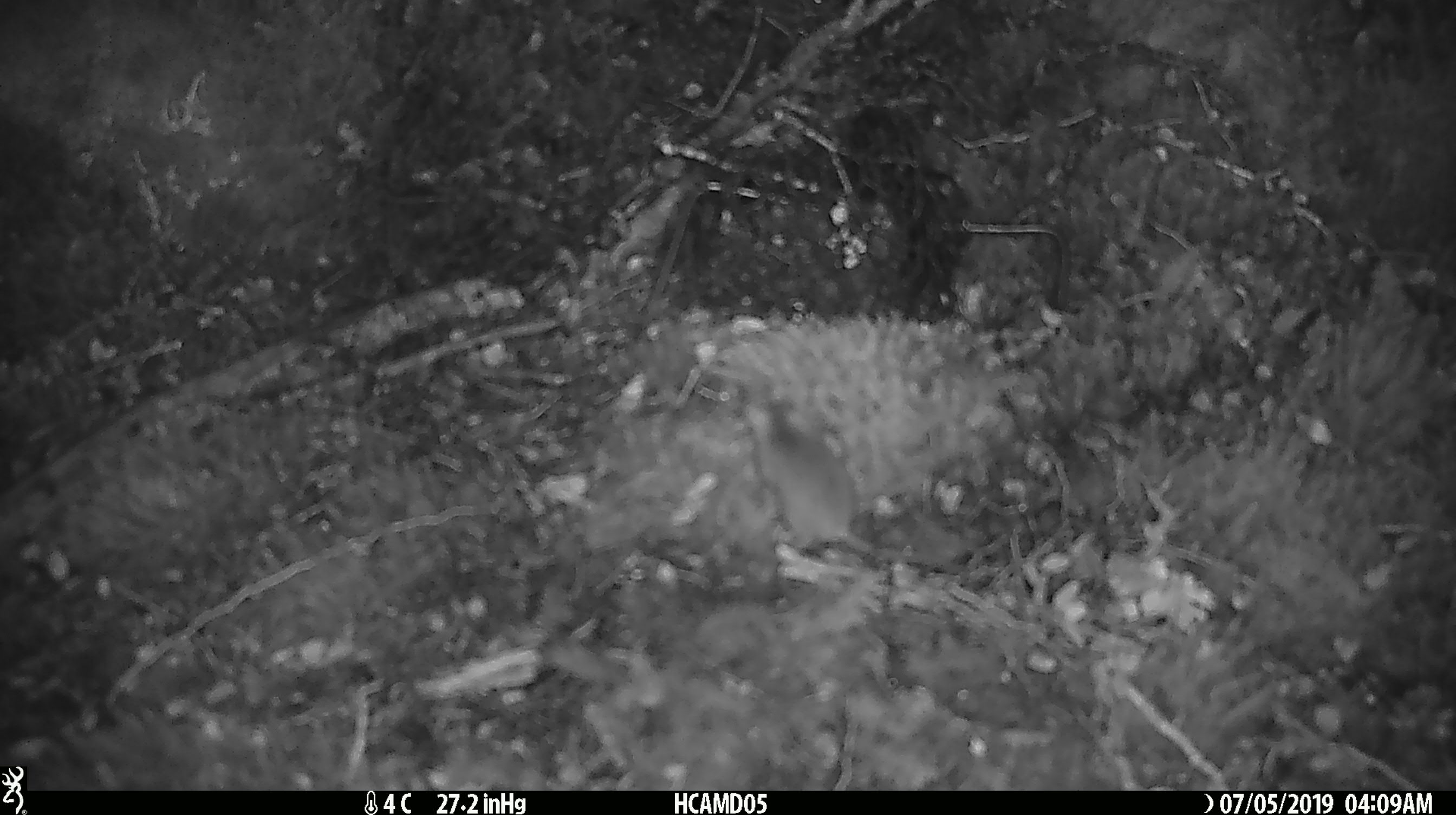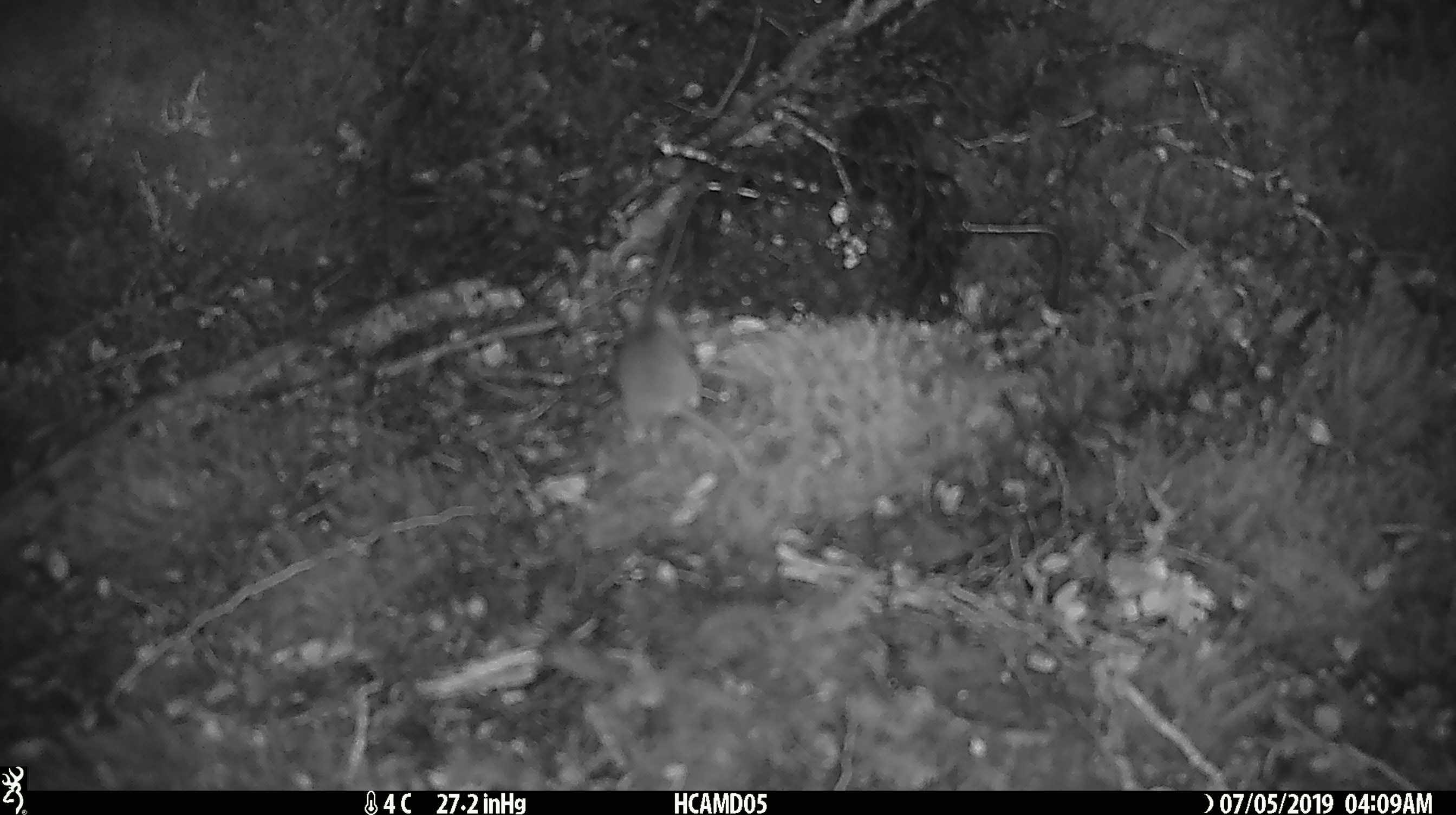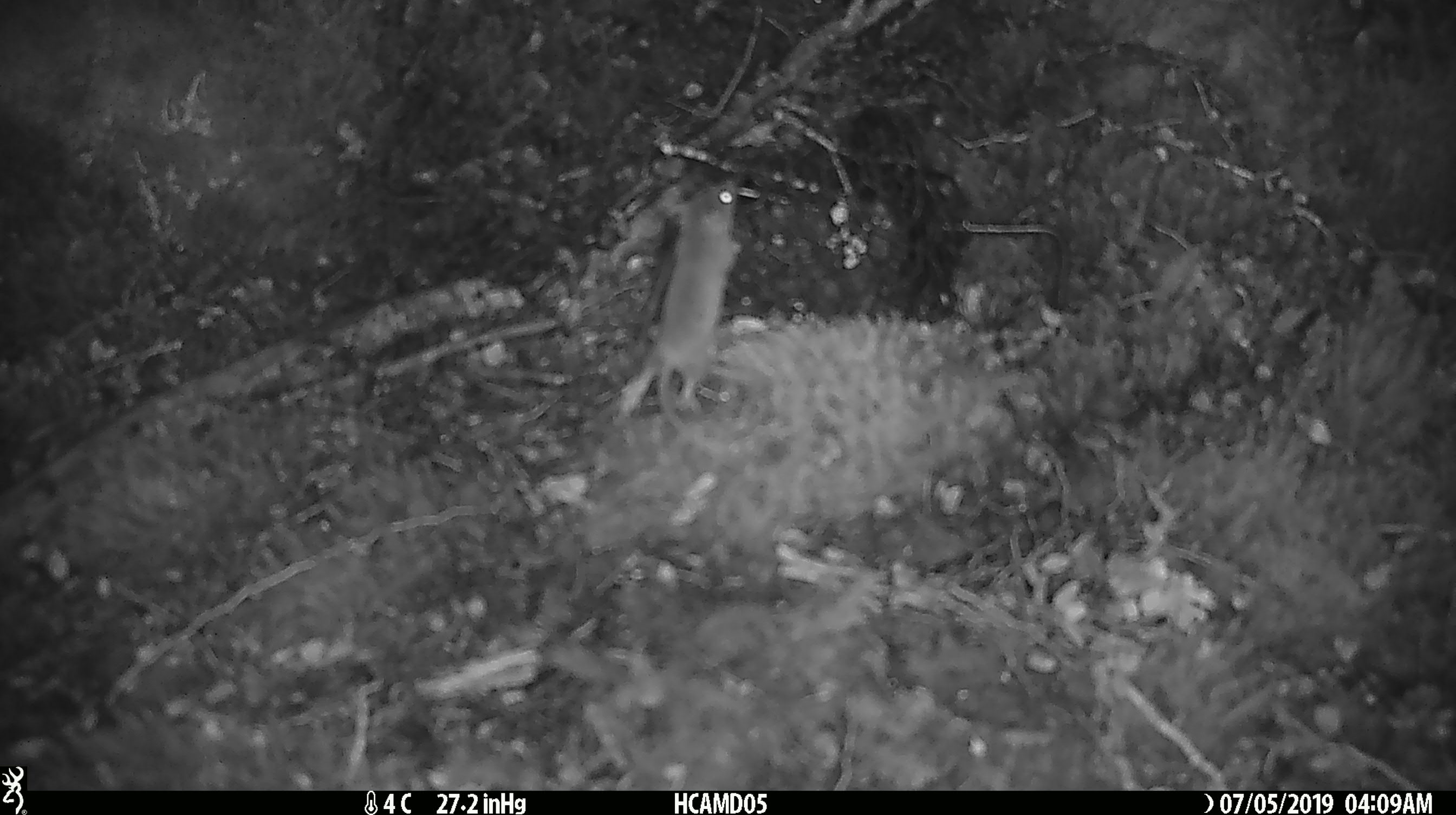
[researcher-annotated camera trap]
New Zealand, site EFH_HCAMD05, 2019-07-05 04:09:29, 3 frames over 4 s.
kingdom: Animalia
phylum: Chordata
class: Mammalia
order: Rodentia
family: Muridae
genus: Mus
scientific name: Mus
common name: mouse